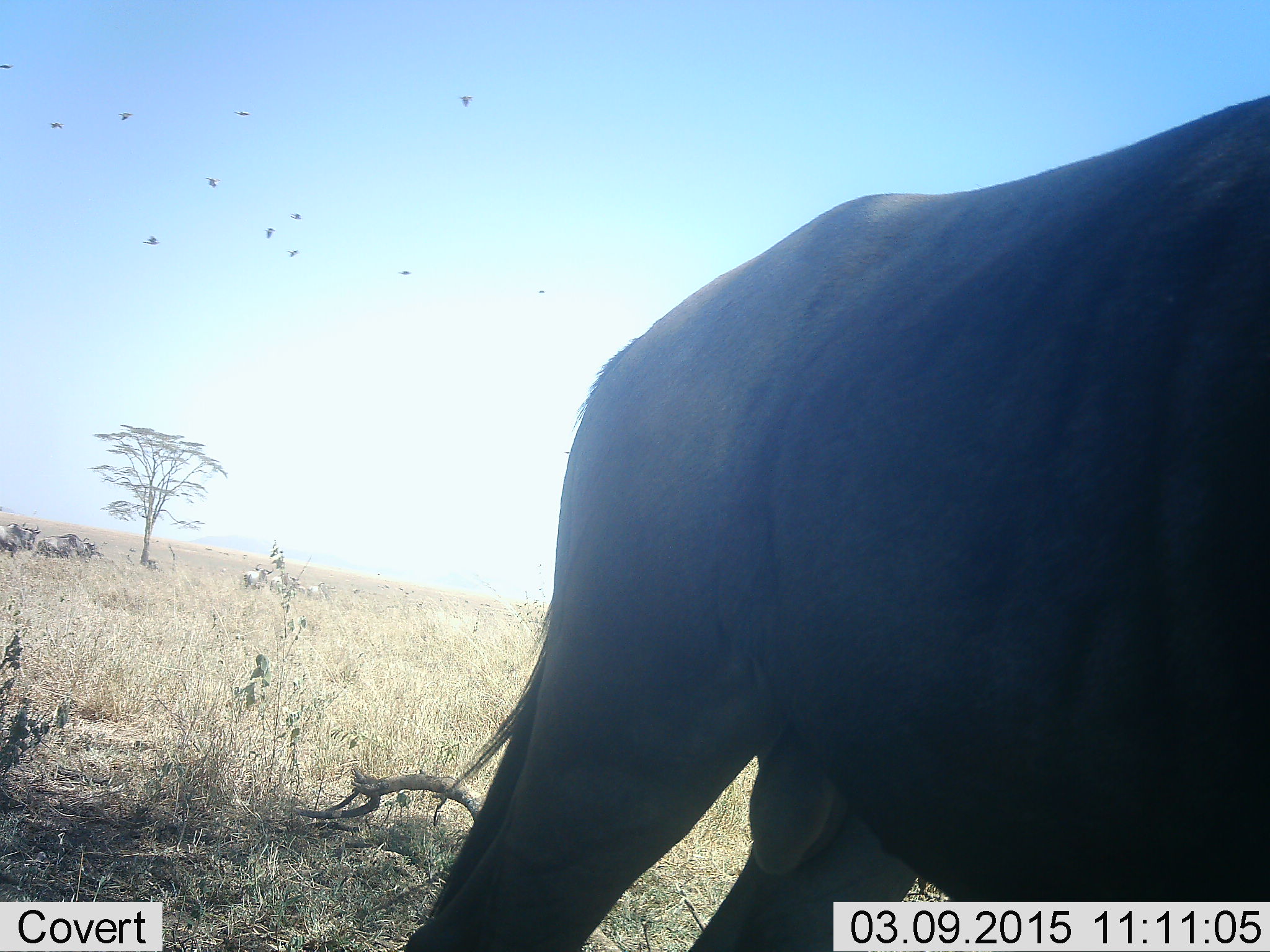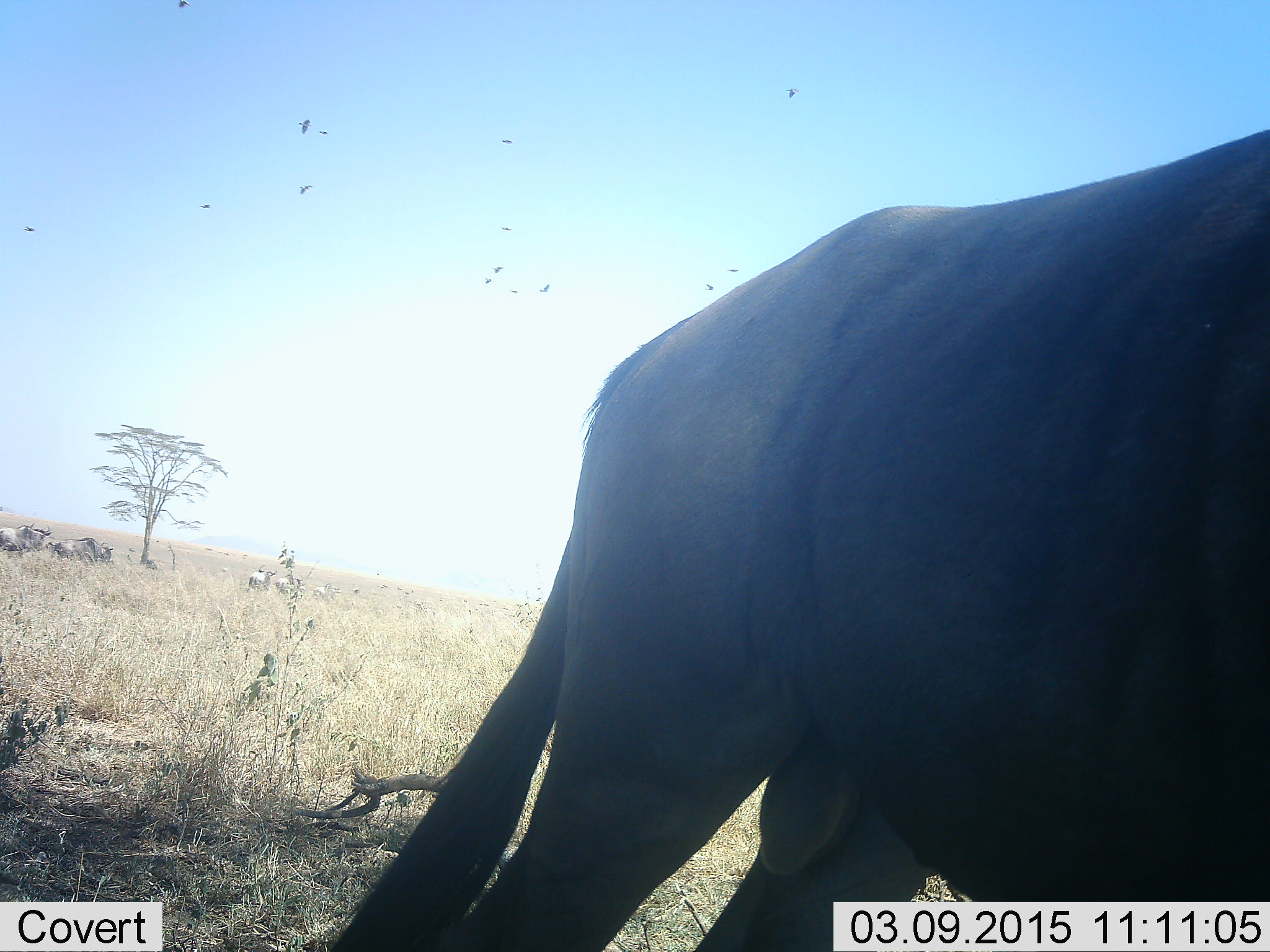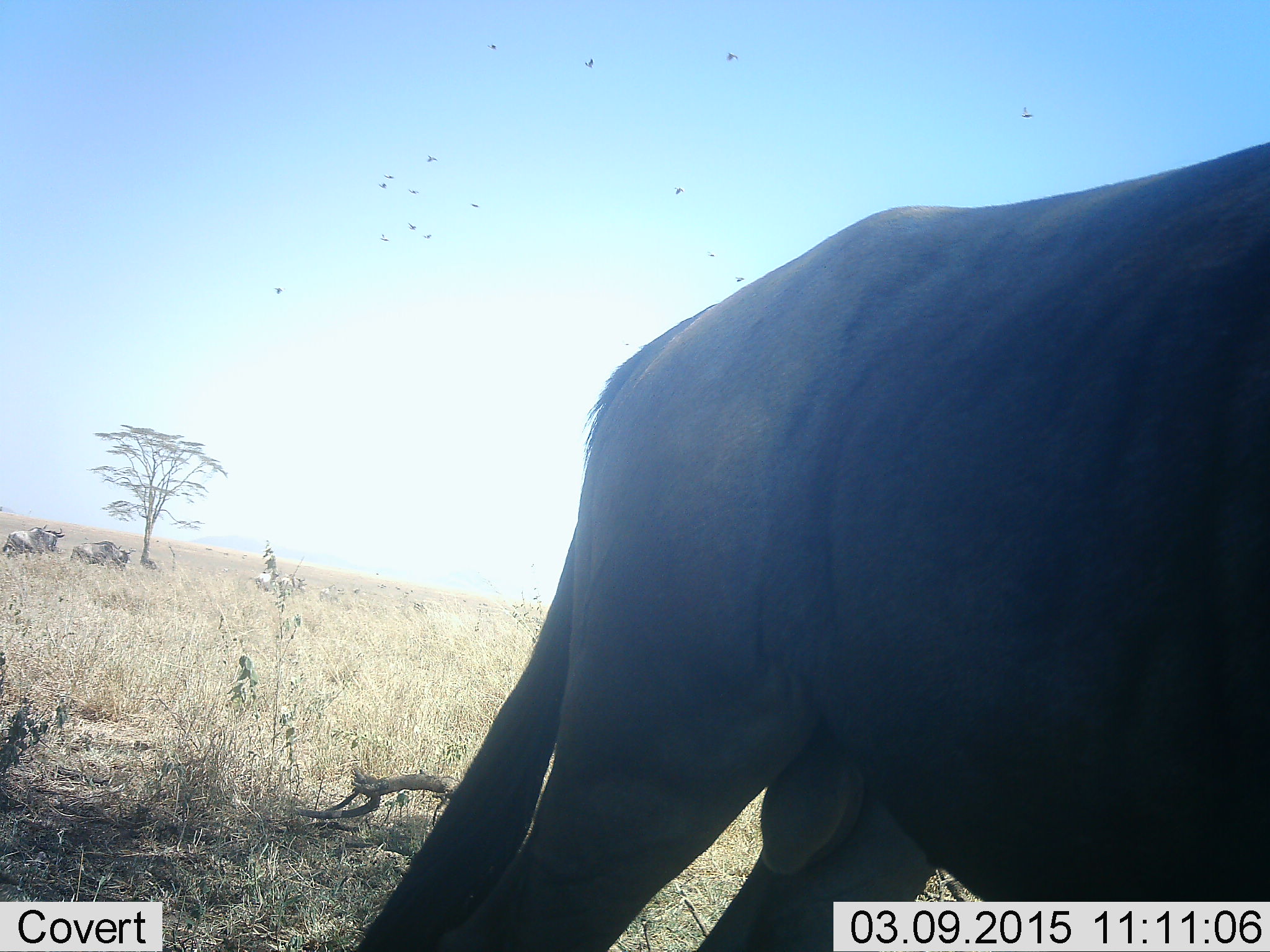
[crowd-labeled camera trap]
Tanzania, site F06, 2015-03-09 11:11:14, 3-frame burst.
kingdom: Animalia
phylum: Chordata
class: Mammalia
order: Artiodactyla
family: Bovidae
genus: Connochaetes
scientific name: Connochaetes taurinus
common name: blue wildebeest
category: wildebeest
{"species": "wildebeest (blue wildebeest) (Connochaetes taurinus)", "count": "5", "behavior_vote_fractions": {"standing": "92%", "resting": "8%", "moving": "54%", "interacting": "0%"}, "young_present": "0%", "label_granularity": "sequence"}